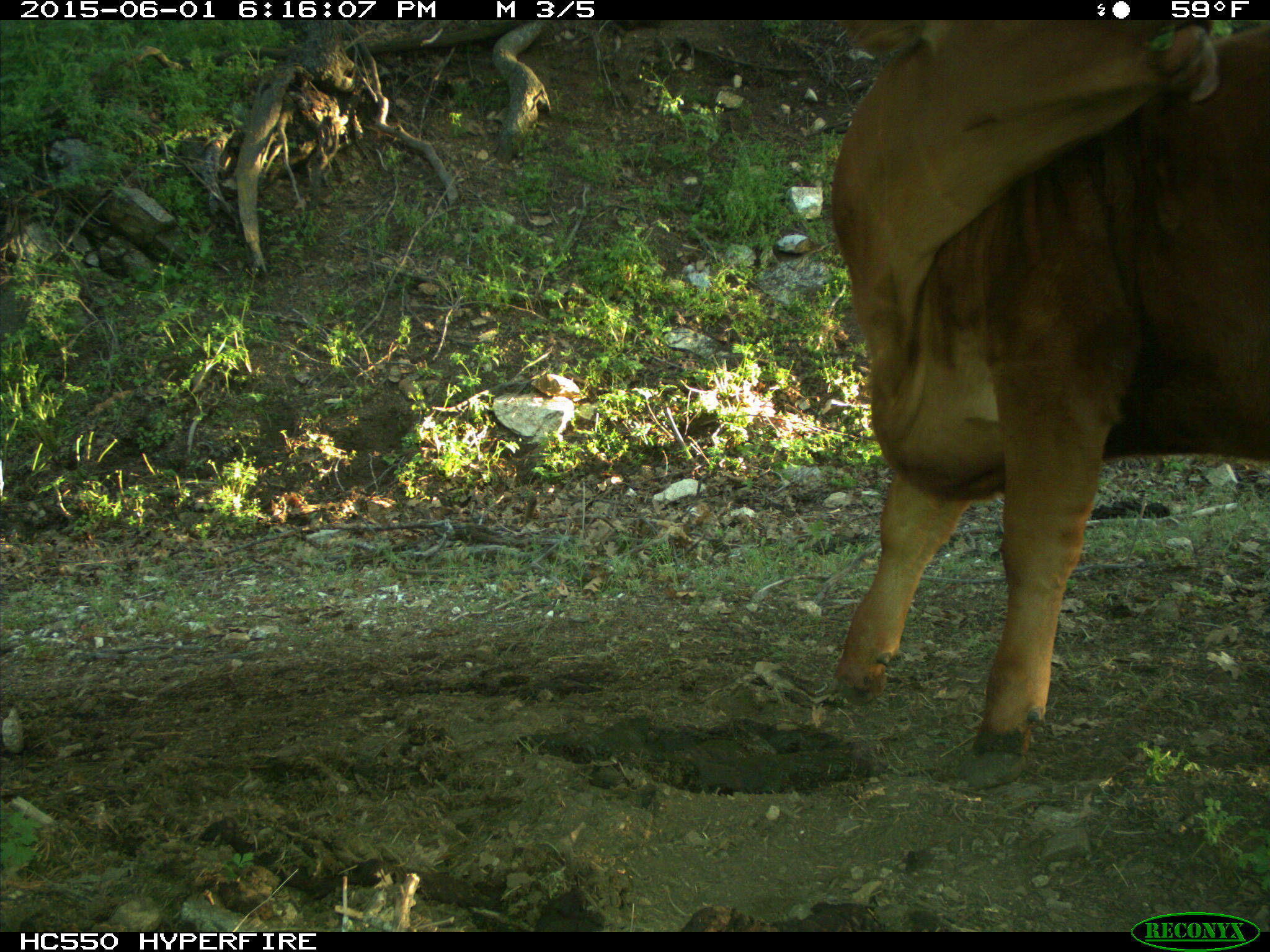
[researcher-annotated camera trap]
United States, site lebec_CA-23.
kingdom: Animalia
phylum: Chordata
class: Mammalia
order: Artiodactyla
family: Bovidae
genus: Bos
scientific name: Bos taurus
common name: domestic cow